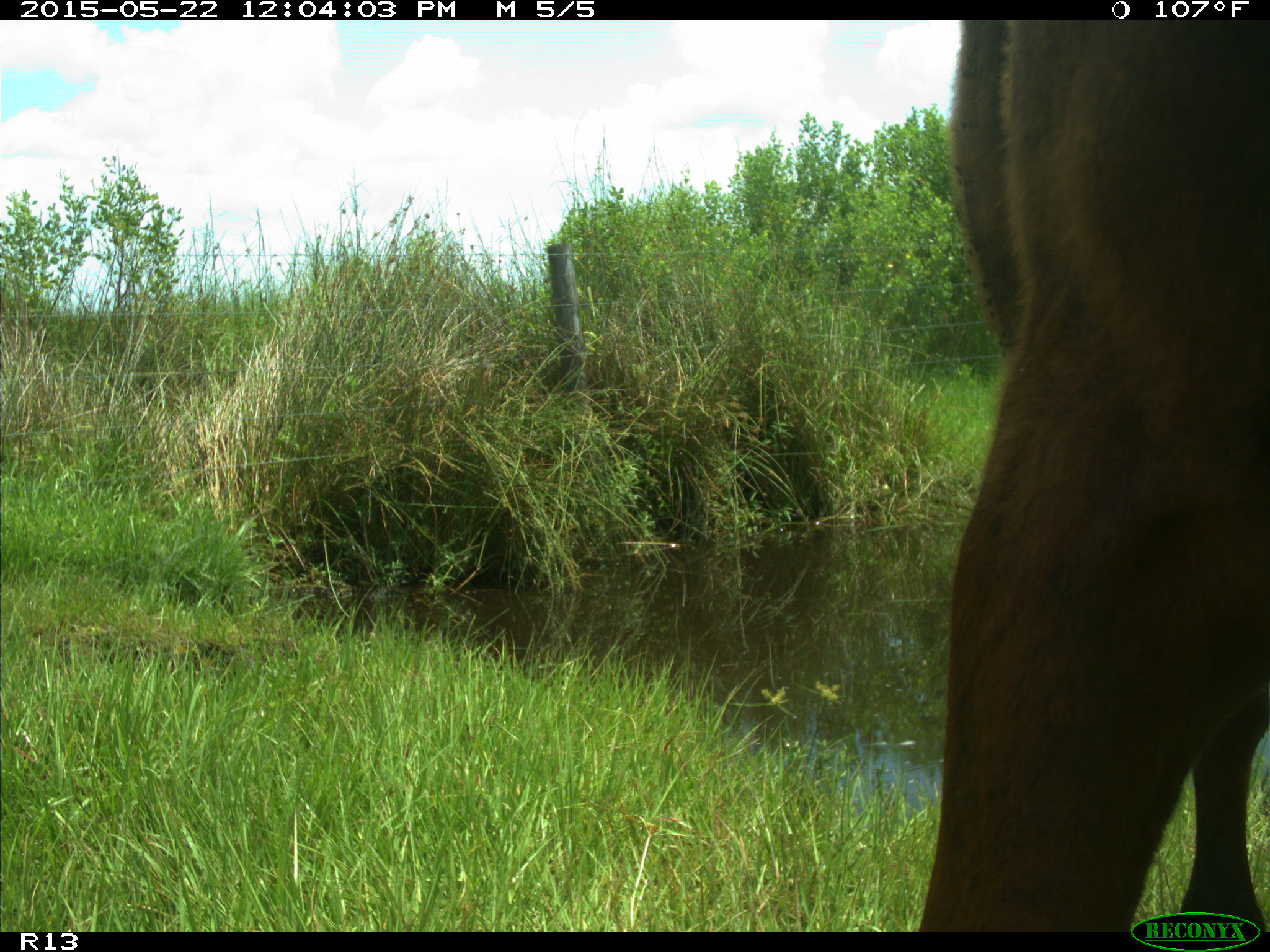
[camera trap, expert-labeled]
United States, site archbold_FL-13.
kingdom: Animalia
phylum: Chordata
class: Mammalia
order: Artiodactyla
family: Bovidae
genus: Bos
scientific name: Bos taurus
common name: domestic cow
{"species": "Bos taurus (domestic cow)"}